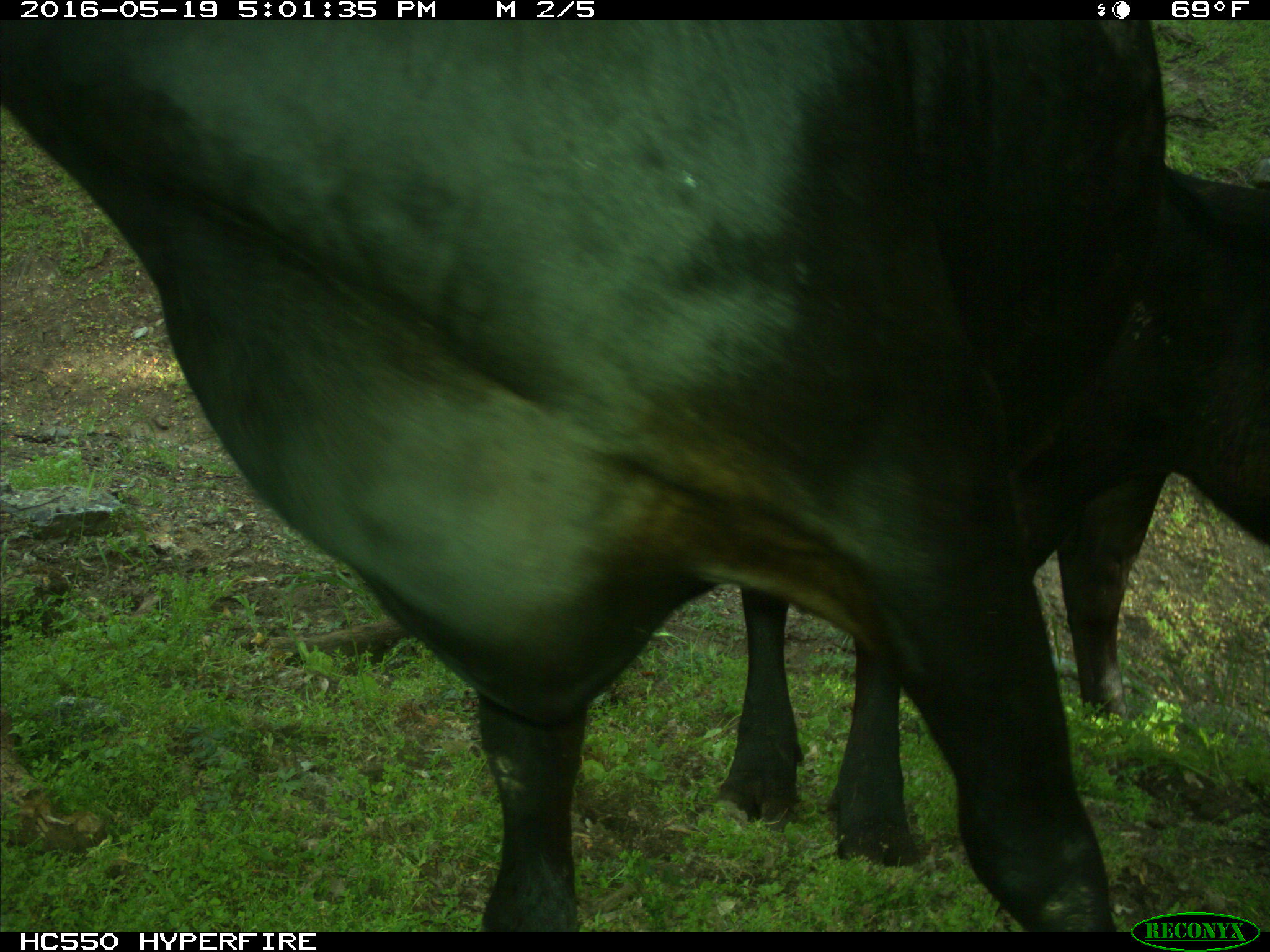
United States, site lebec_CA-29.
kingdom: Animalia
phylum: Chordata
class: Mammalia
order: Artiodactyla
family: Bovidae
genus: Bos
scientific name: Bos taurus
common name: domestic cow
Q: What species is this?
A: Bos taurus (domestic cow).